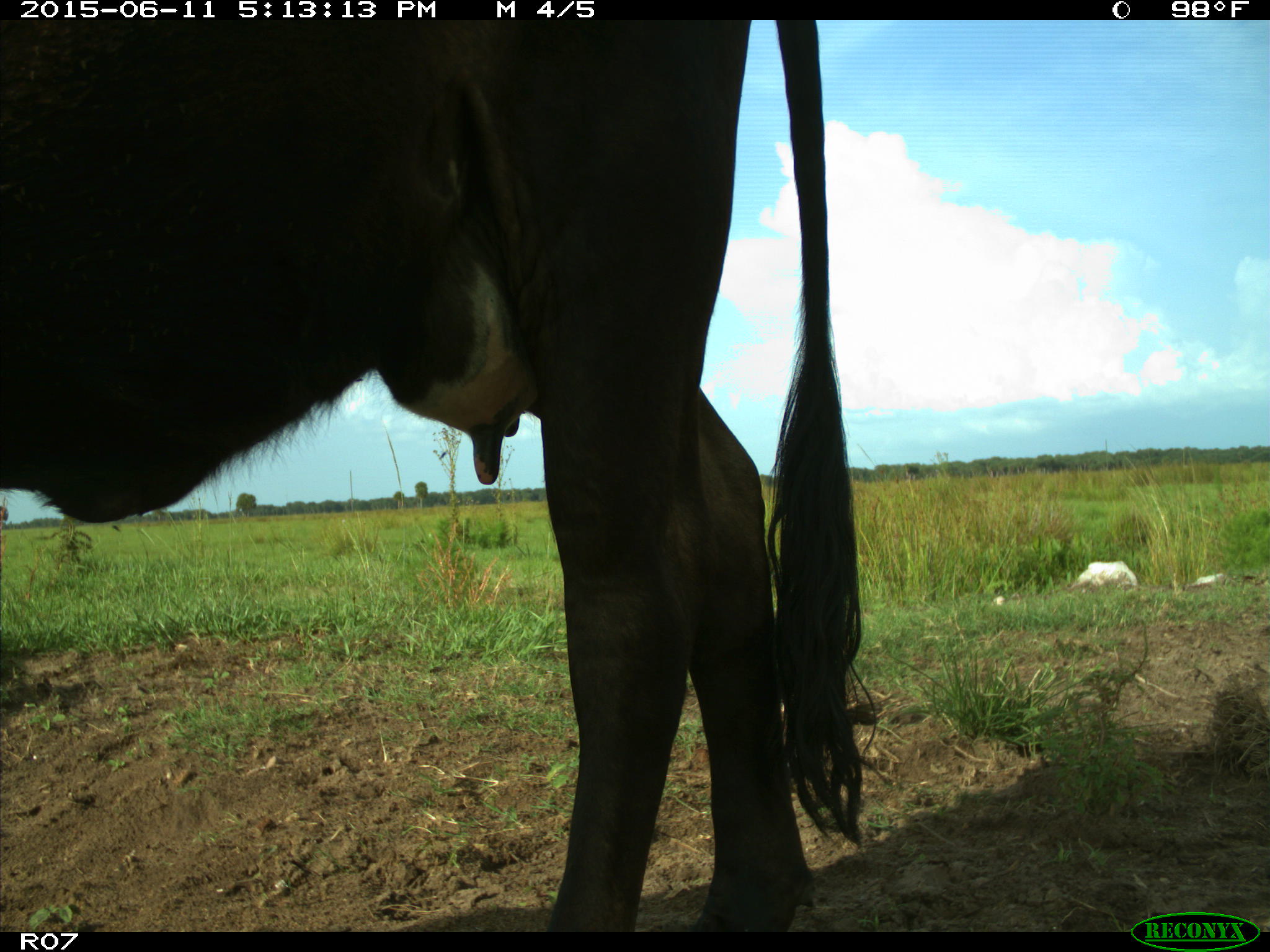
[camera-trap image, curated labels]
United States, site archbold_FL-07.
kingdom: Animalia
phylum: Chordata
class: Mammalia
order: Artiodactyla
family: Bovidae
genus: Bos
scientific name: Bos taurus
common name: domestic cow